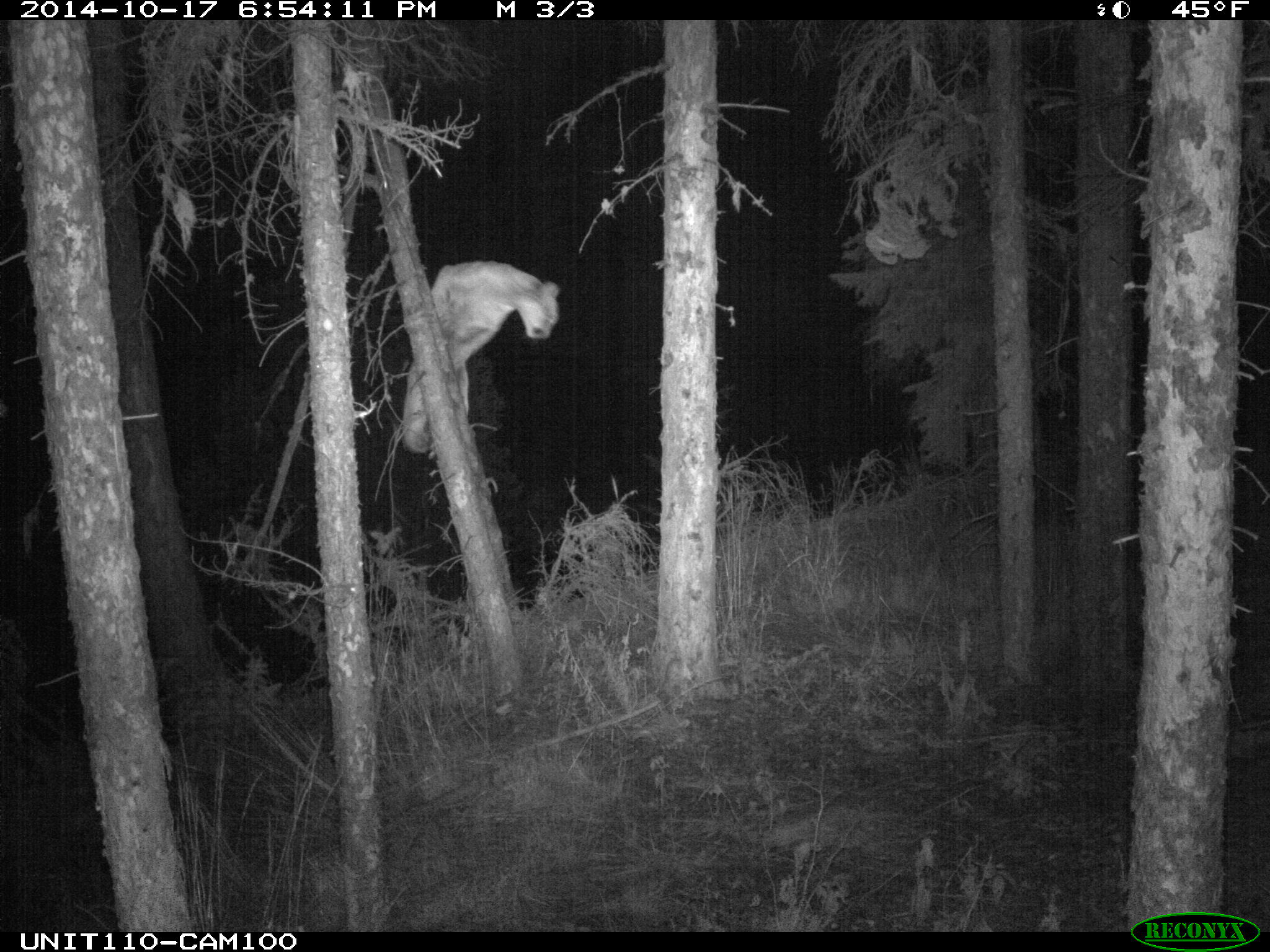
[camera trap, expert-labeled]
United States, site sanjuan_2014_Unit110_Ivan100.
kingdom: Animalia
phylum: Chordata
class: Mammalia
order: Carnivora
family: Felidae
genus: Puma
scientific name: Puma concolor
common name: mountain lion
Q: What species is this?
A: Puma concolor (mountain lion).